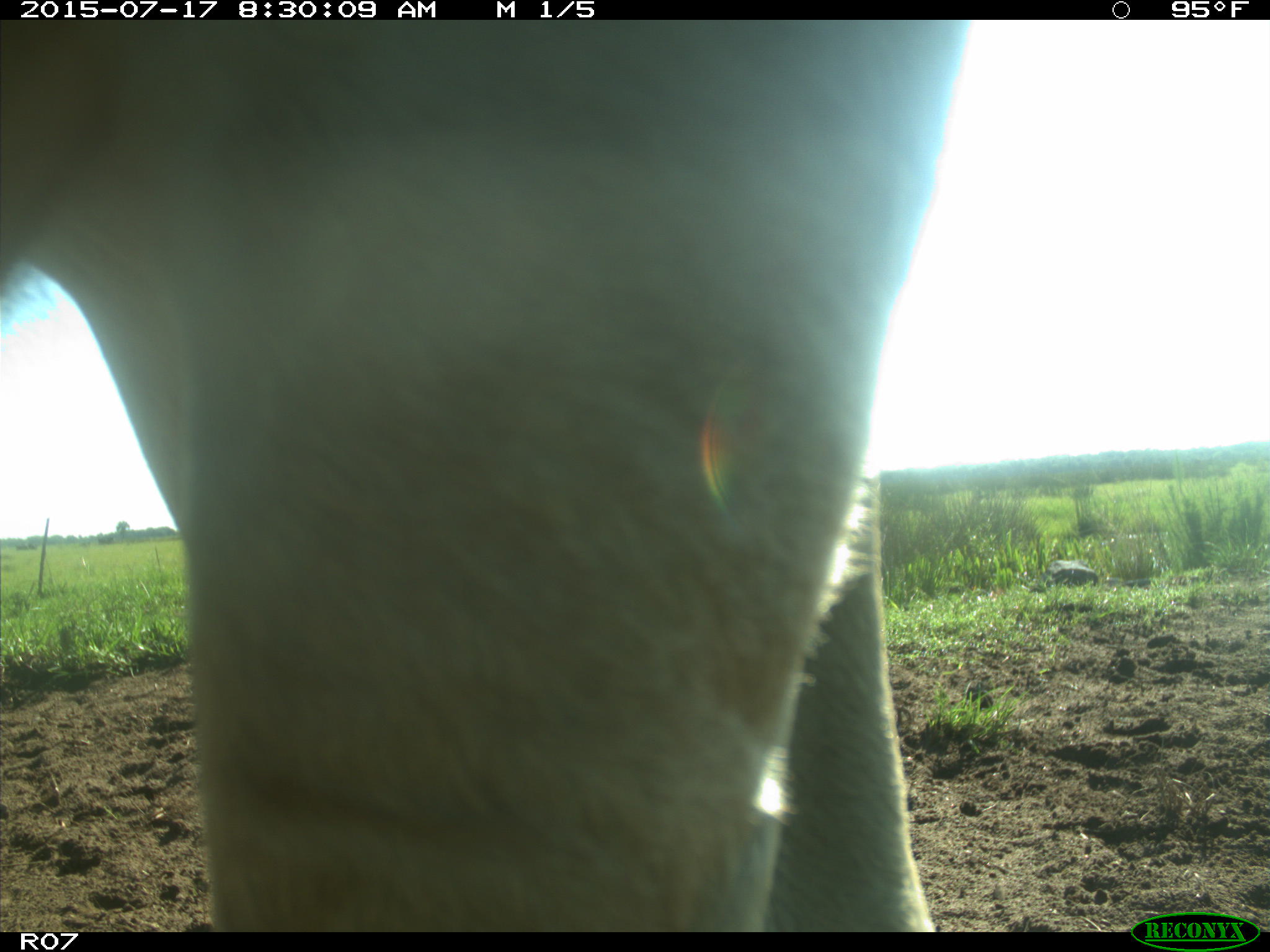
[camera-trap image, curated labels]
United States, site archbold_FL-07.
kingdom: Animalia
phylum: Chordata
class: Mammalia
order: Artiodactyla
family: Bovidae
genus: Bos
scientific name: Bos taurus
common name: domestic cow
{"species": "Bos taurus (domestic cow)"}